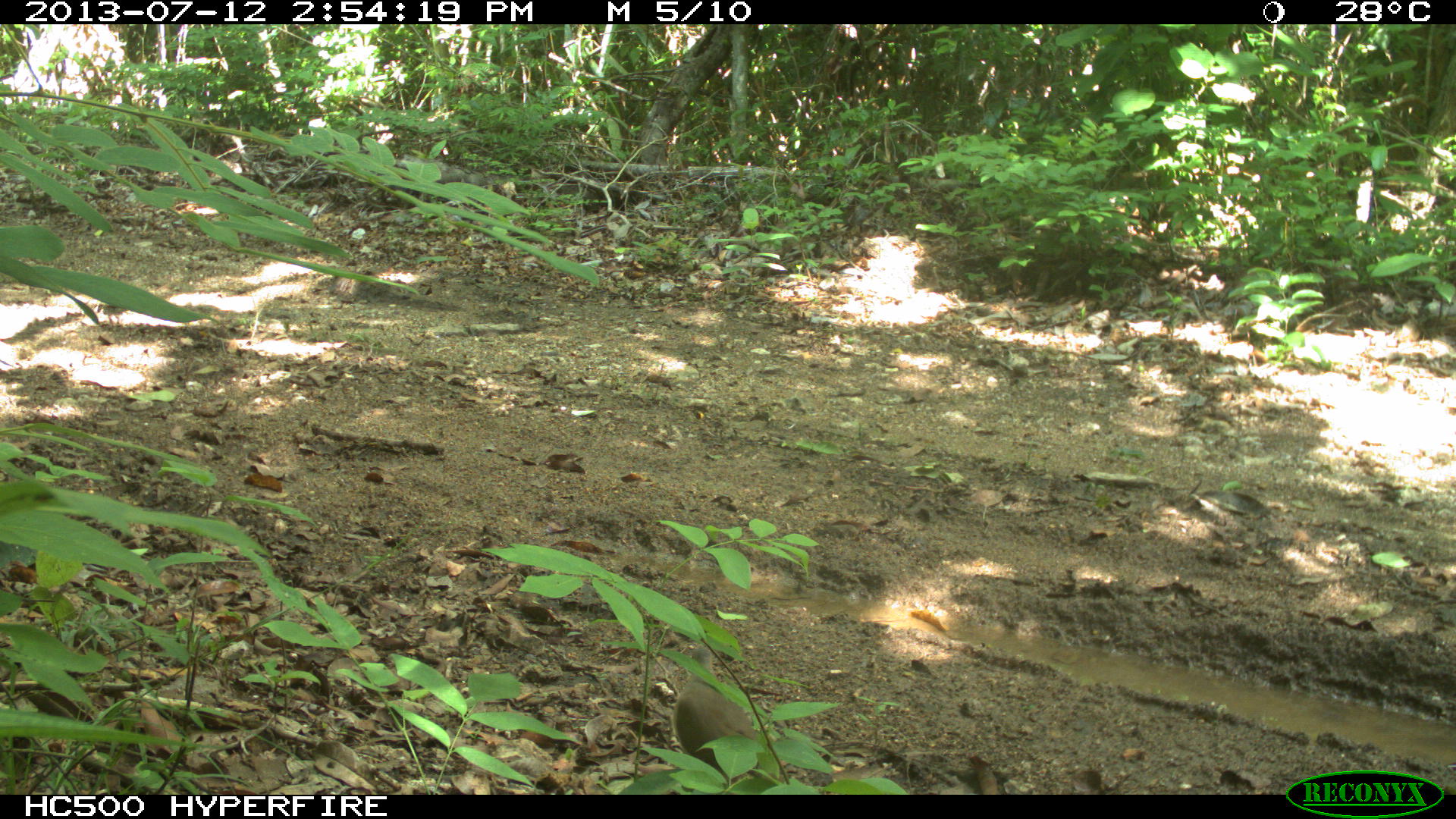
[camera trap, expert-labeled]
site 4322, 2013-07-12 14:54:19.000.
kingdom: Animalia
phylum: Chordata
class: Aves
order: Columbiformes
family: Columbidae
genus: Leptotila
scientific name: Leptotila plumbeiceps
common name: gray-headed dove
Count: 1.